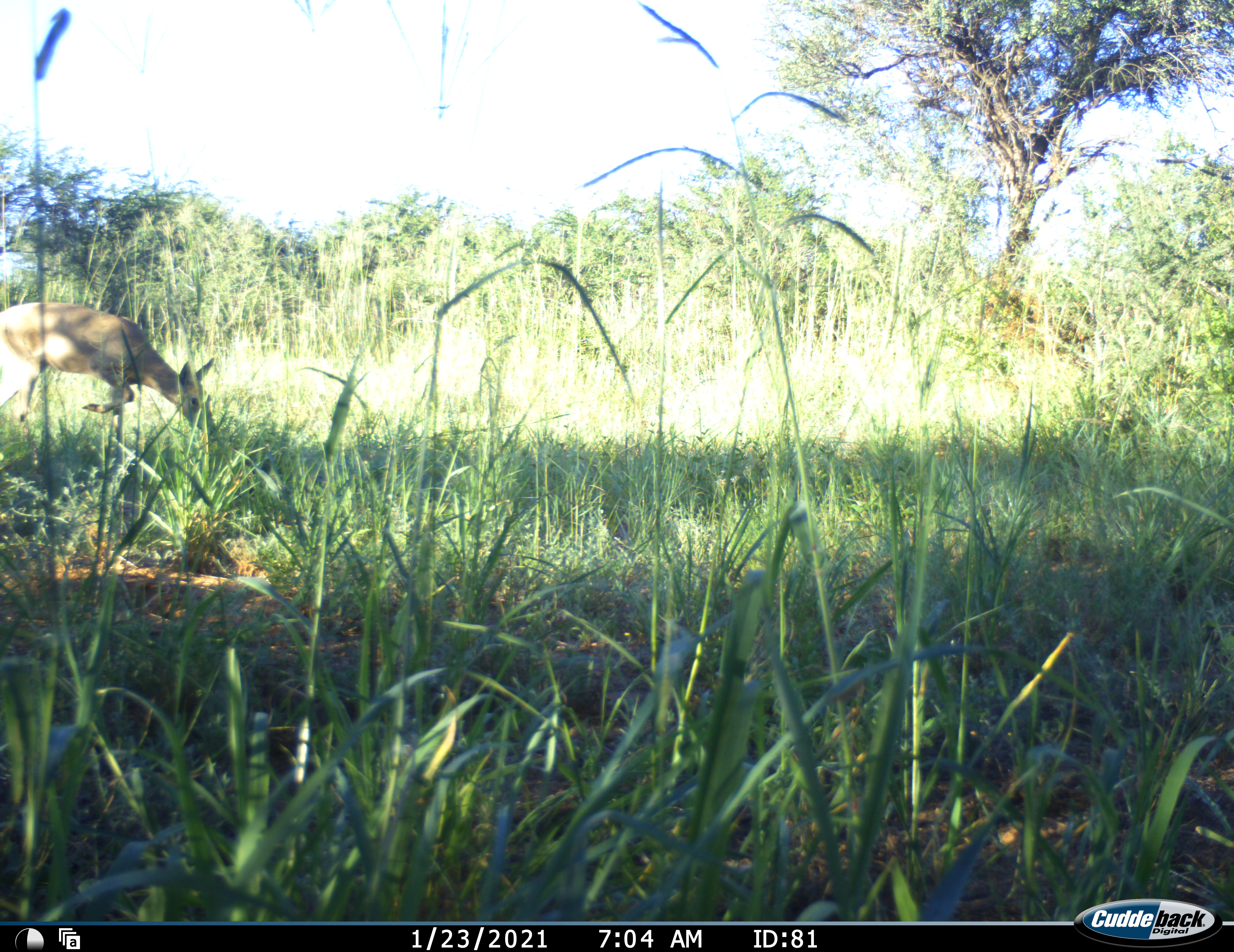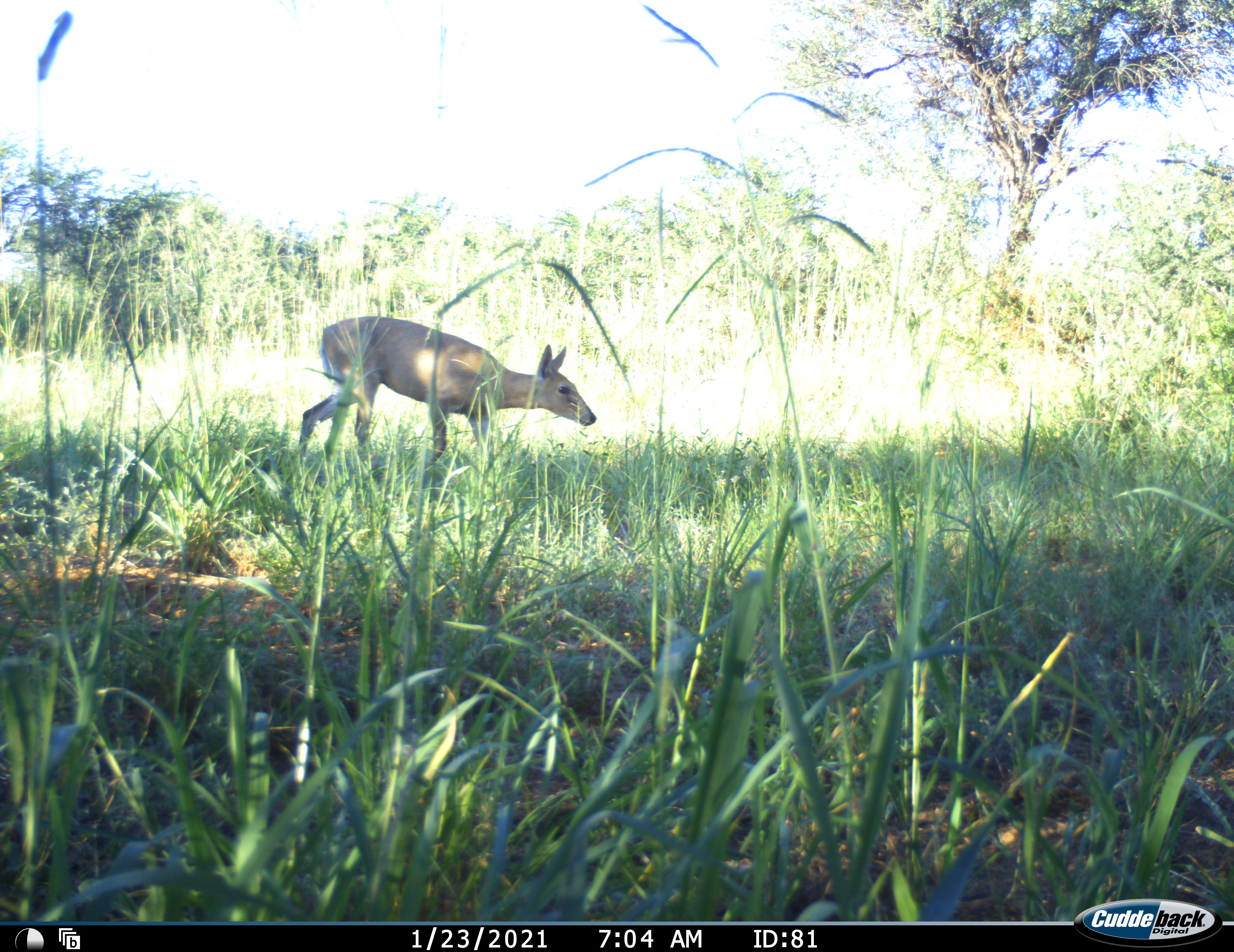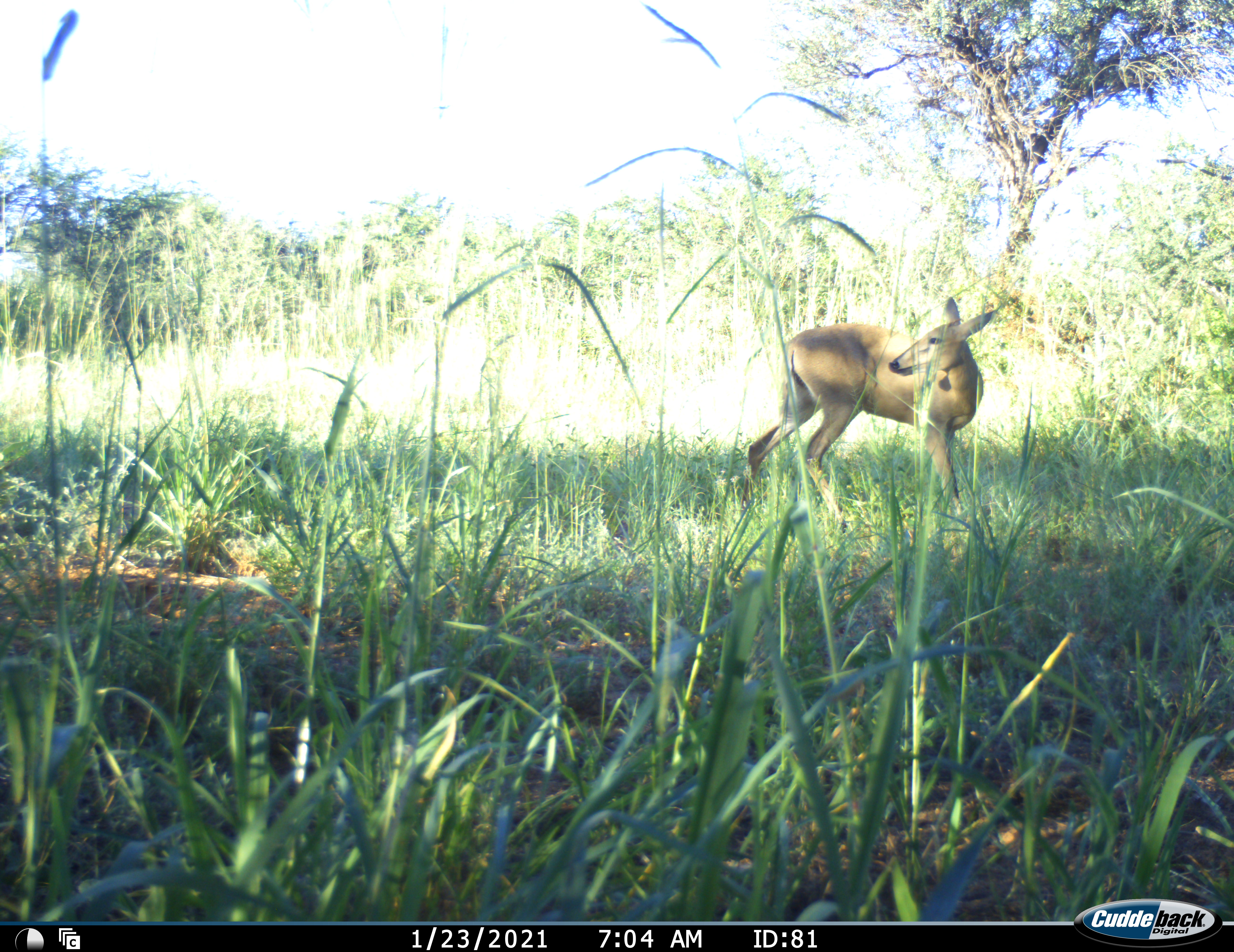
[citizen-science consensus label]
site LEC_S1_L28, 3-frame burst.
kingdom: Animalia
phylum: Chordata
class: Mammalia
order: Artiodactyla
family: Bovidae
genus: Sylvicapra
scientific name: Sylvicapra grimmia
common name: common duiker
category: duikercommongrey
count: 1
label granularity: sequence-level